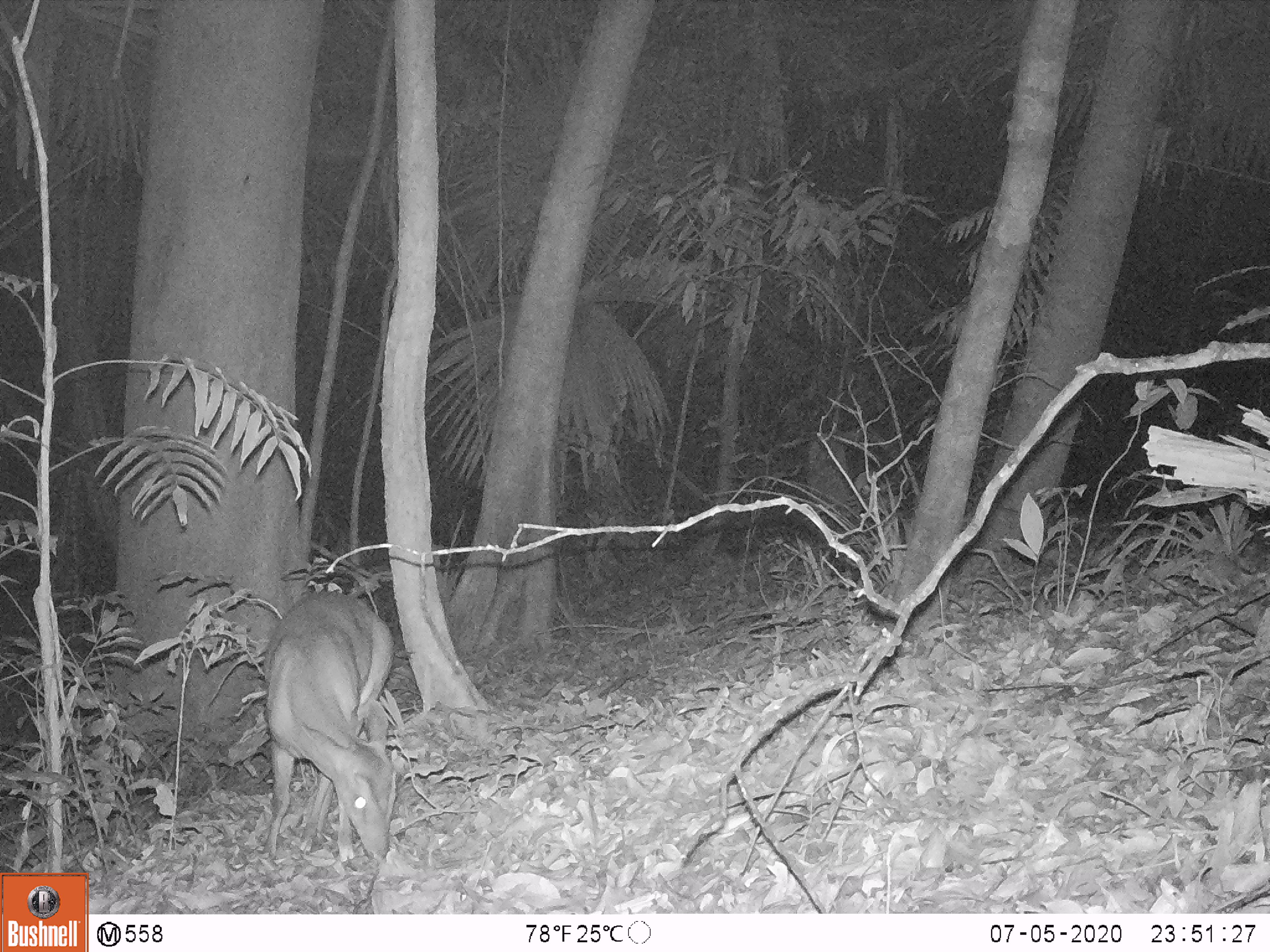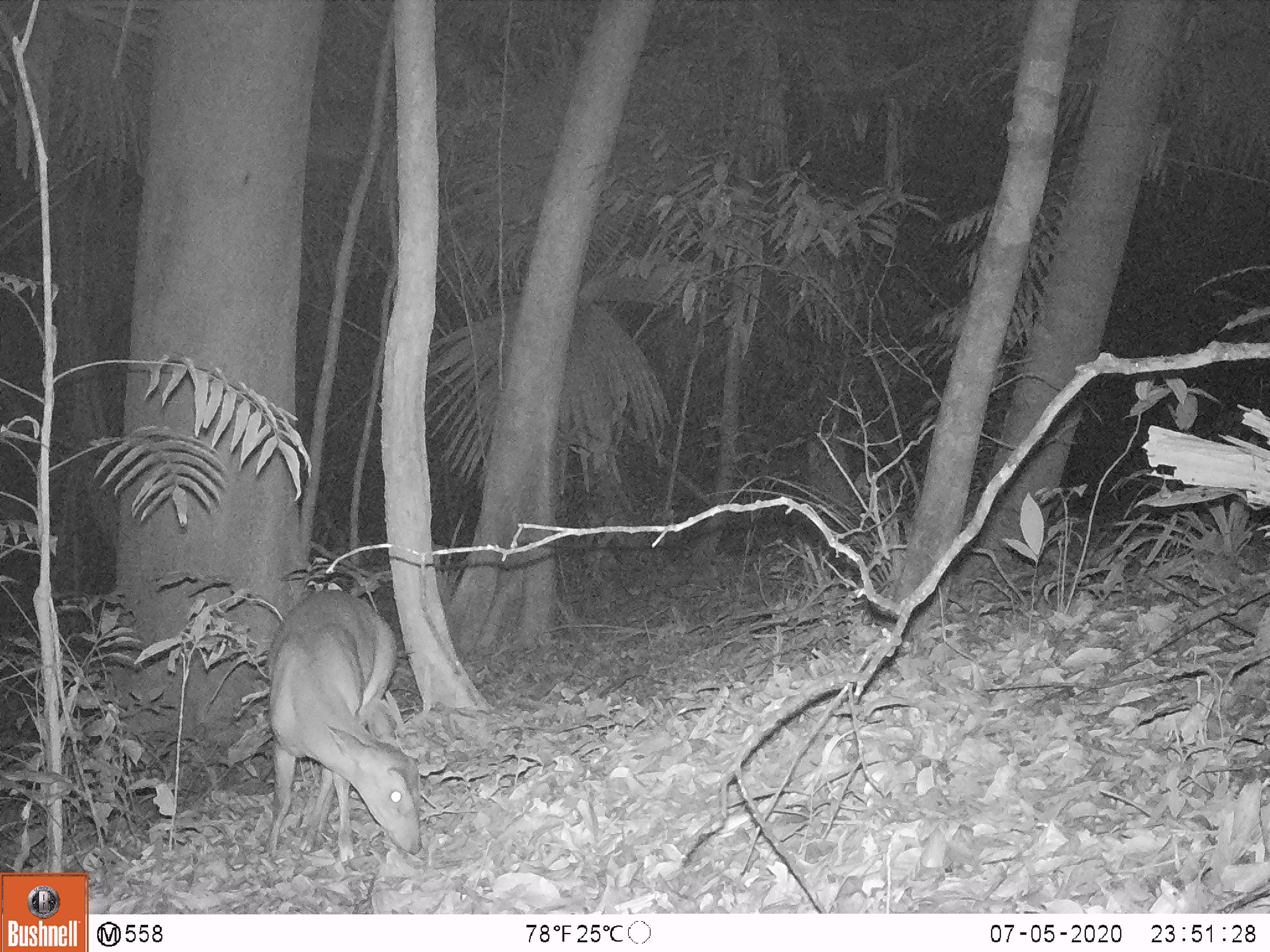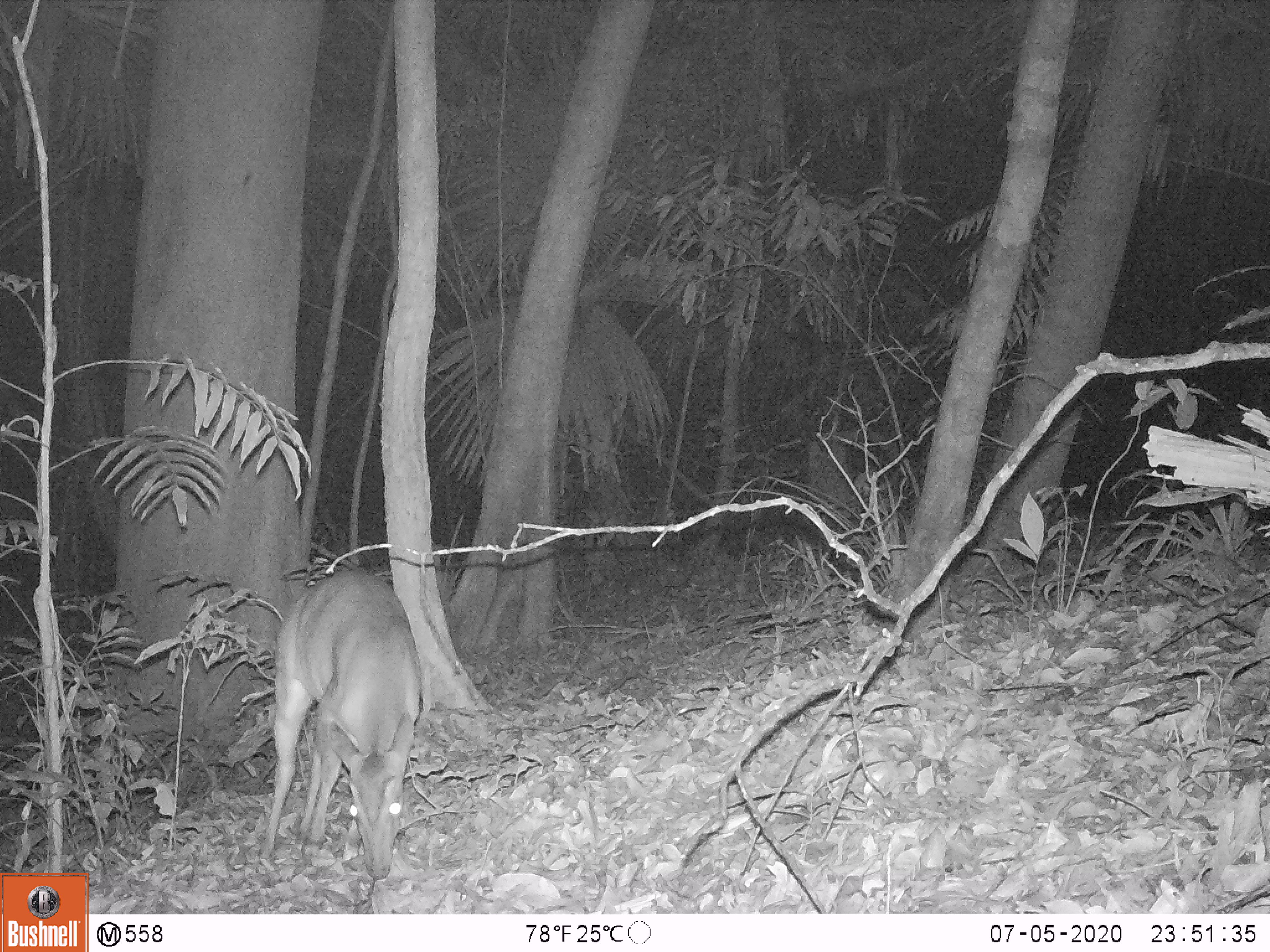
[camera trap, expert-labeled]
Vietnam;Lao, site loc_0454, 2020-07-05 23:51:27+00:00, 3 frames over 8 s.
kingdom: Animalia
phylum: Chordata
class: Mammalia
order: Artiodactyla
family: Cervidae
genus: Muntiacus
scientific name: Muntiacus vuquangensis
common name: large-antlered muntjac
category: large antlered muntjac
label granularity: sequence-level